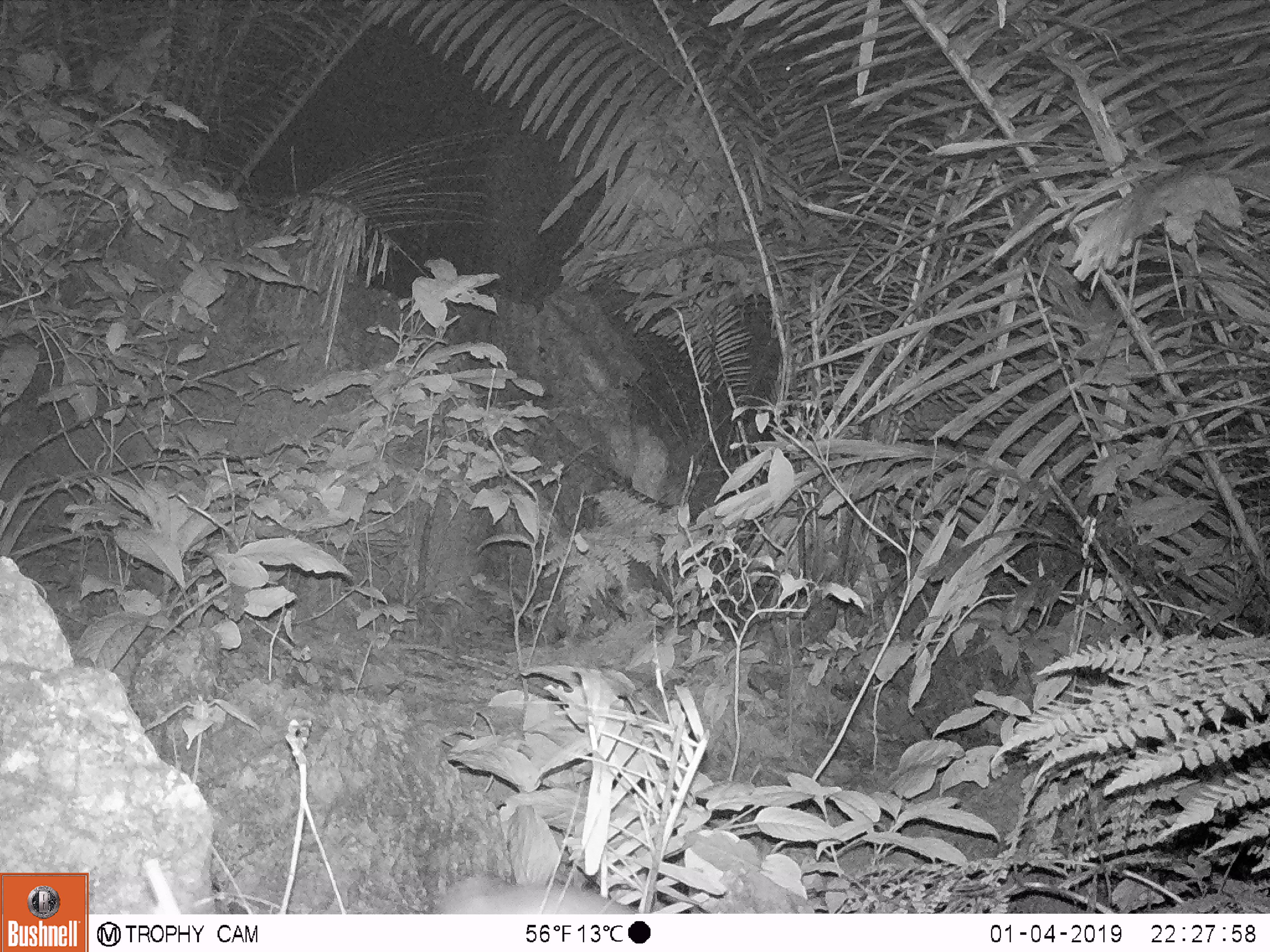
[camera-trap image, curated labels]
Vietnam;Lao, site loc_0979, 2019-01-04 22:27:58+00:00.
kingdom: Animalia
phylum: Chordata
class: Mammalia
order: Rodentia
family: Muridae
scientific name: Muridae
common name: old-world mice and rats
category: unidentified murid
Unidentified murid (old-world mice and rats) (Muridae). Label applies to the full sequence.